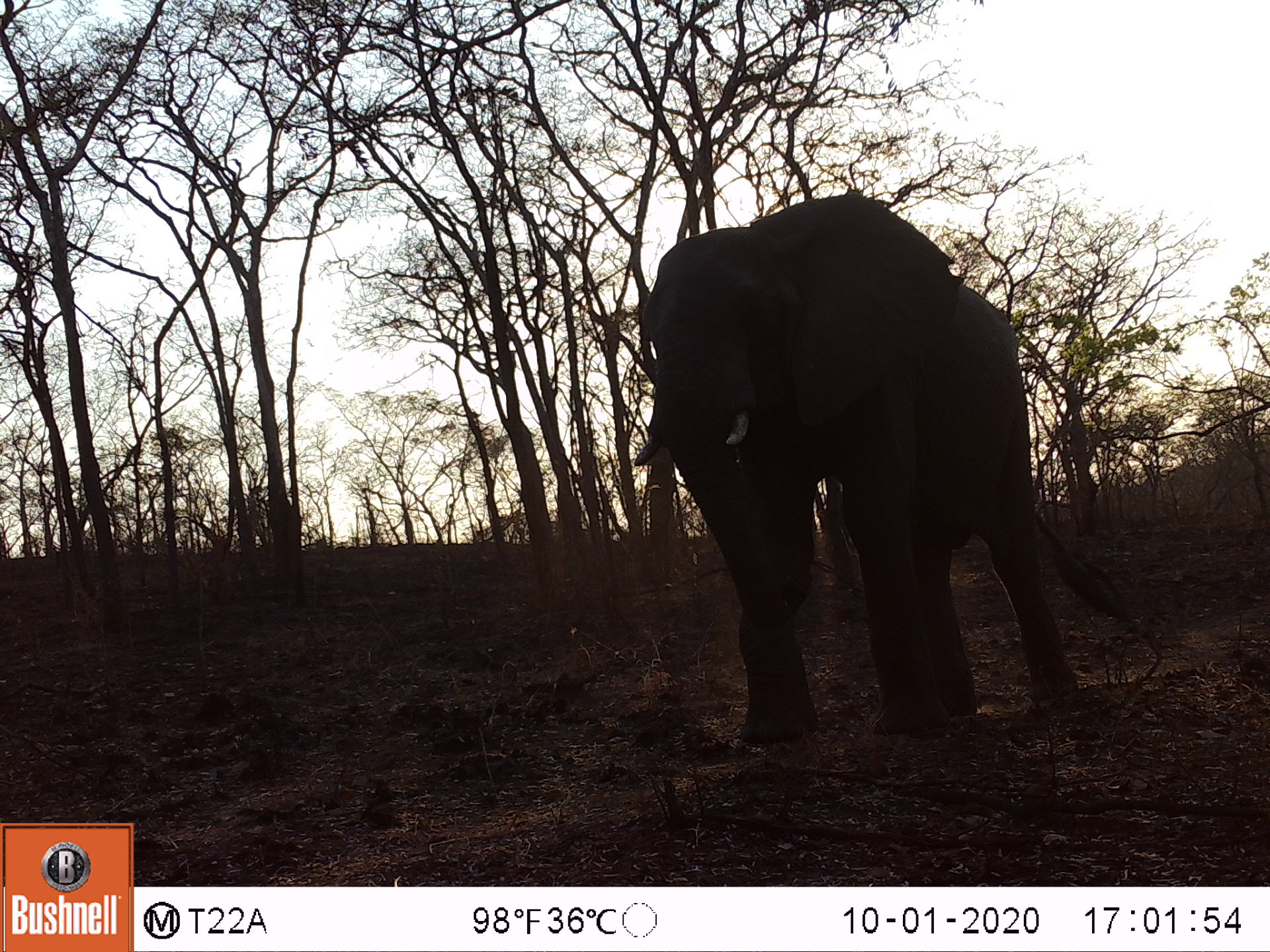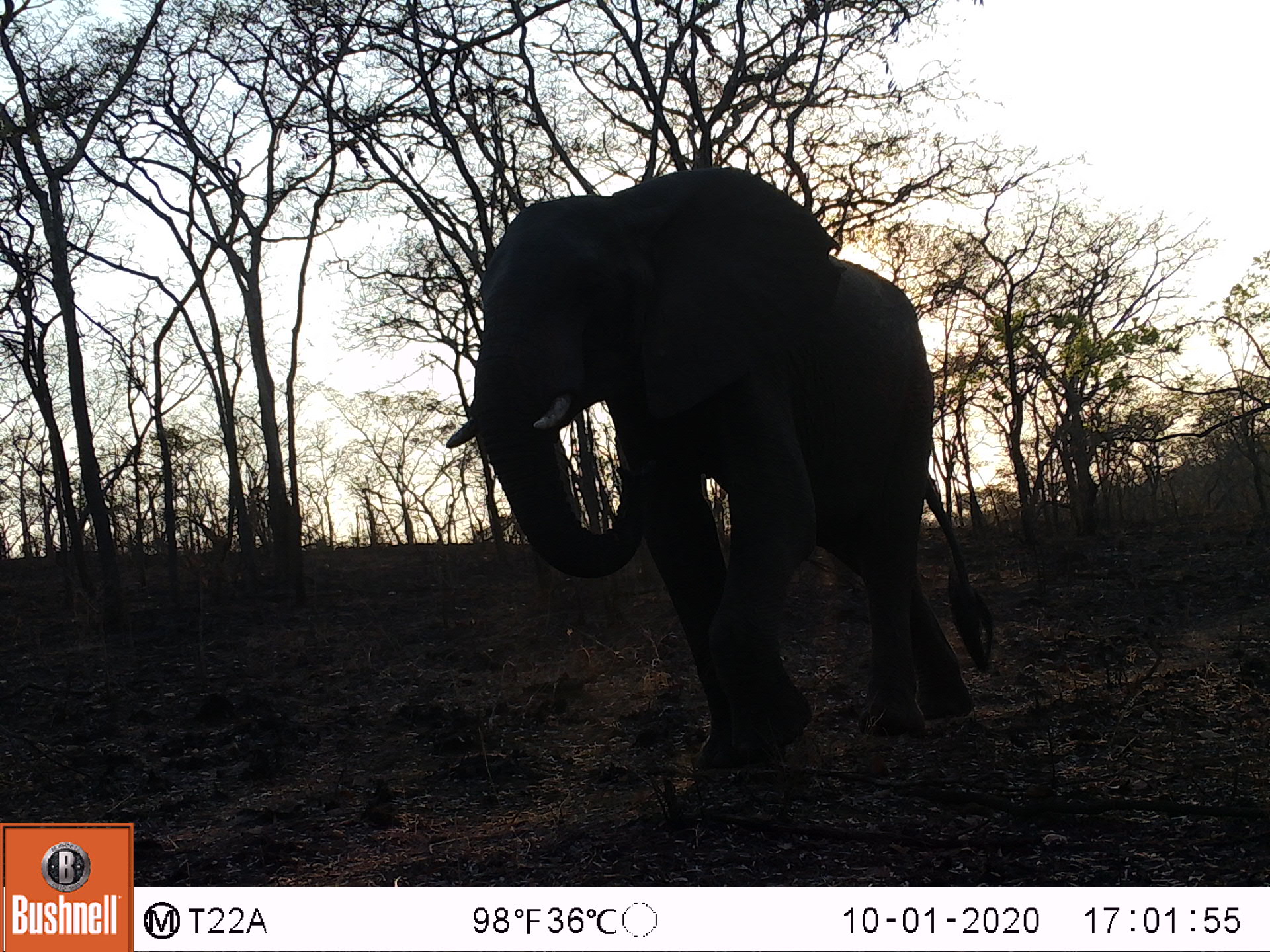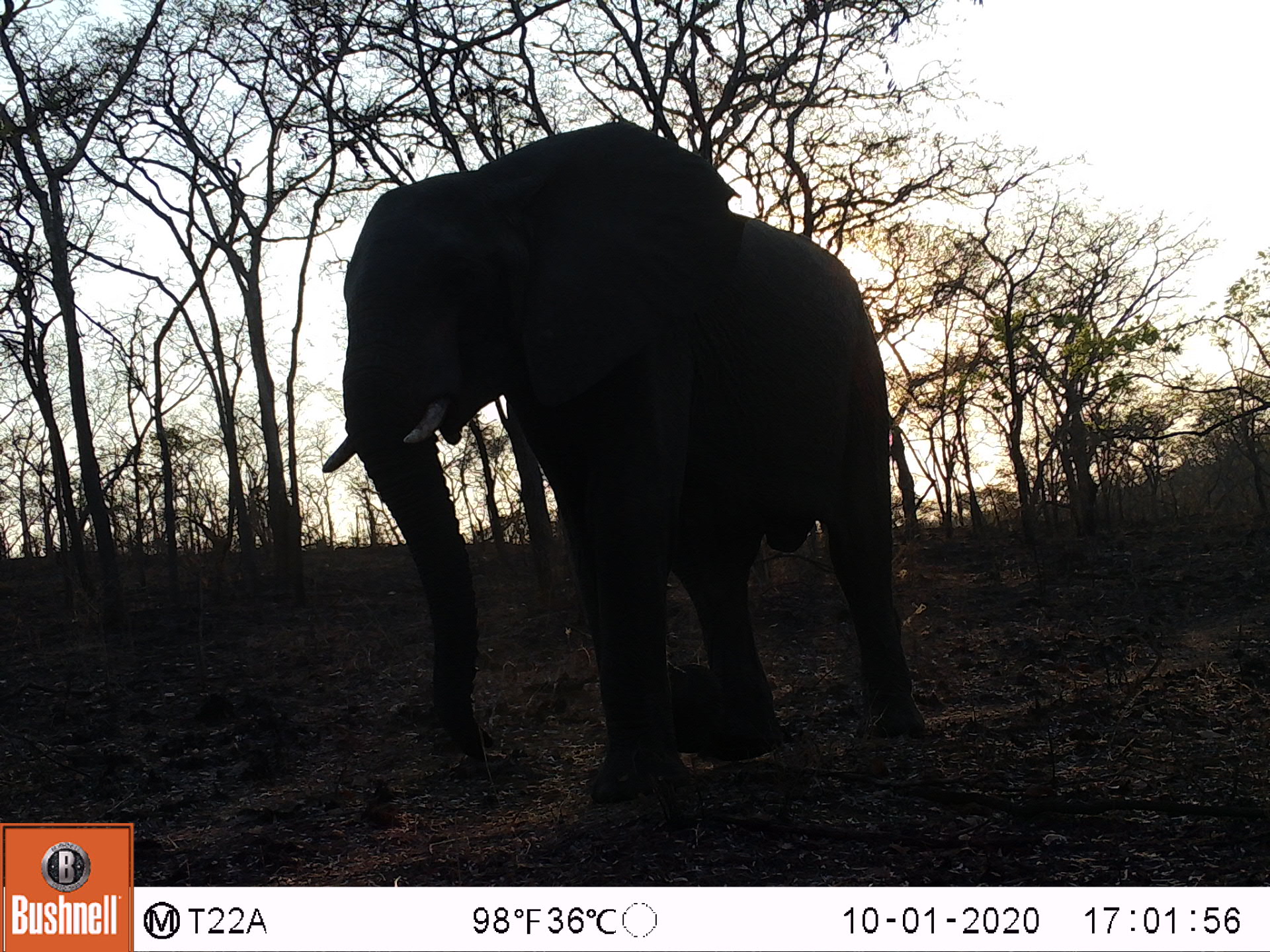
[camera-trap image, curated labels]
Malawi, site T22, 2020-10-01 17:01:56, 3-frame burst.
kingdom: Animalia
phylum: Chordata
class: Mammalia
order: Proboscidea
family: Elephantidae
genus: Loxodonta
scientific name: Loxodonta africana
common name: african savanna elephant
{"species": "african savanna elephant (Loxodonta africana)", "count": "1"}